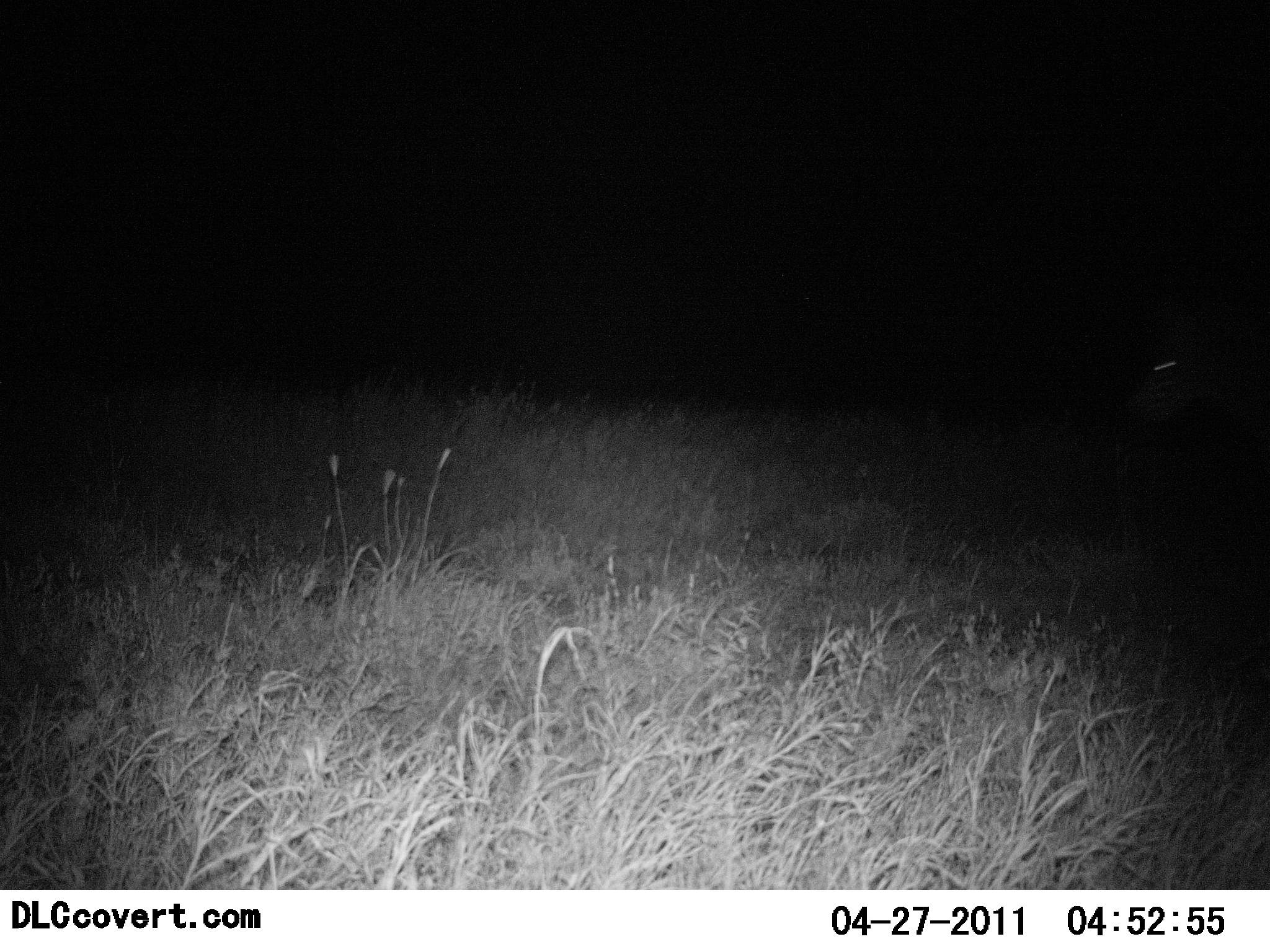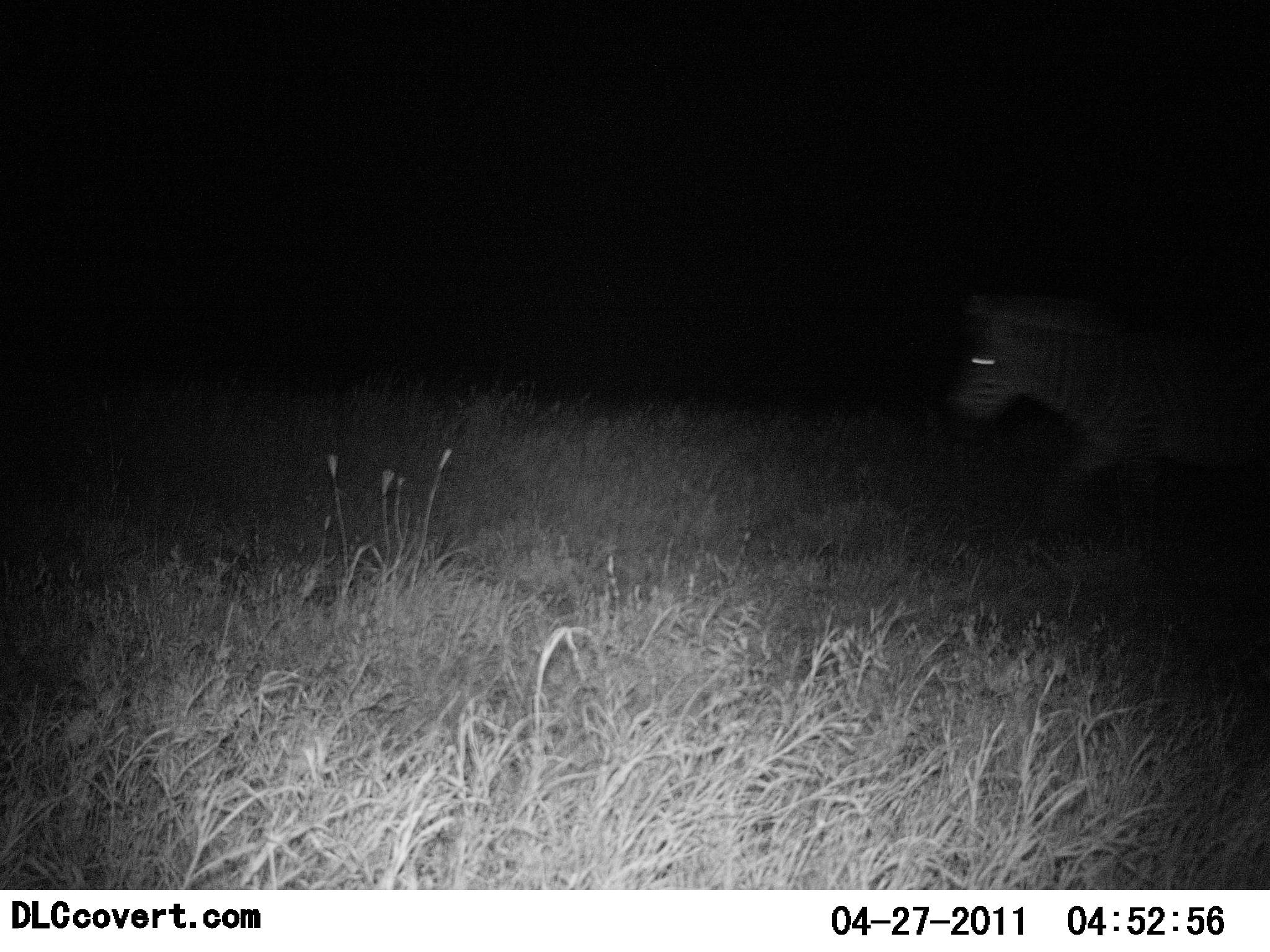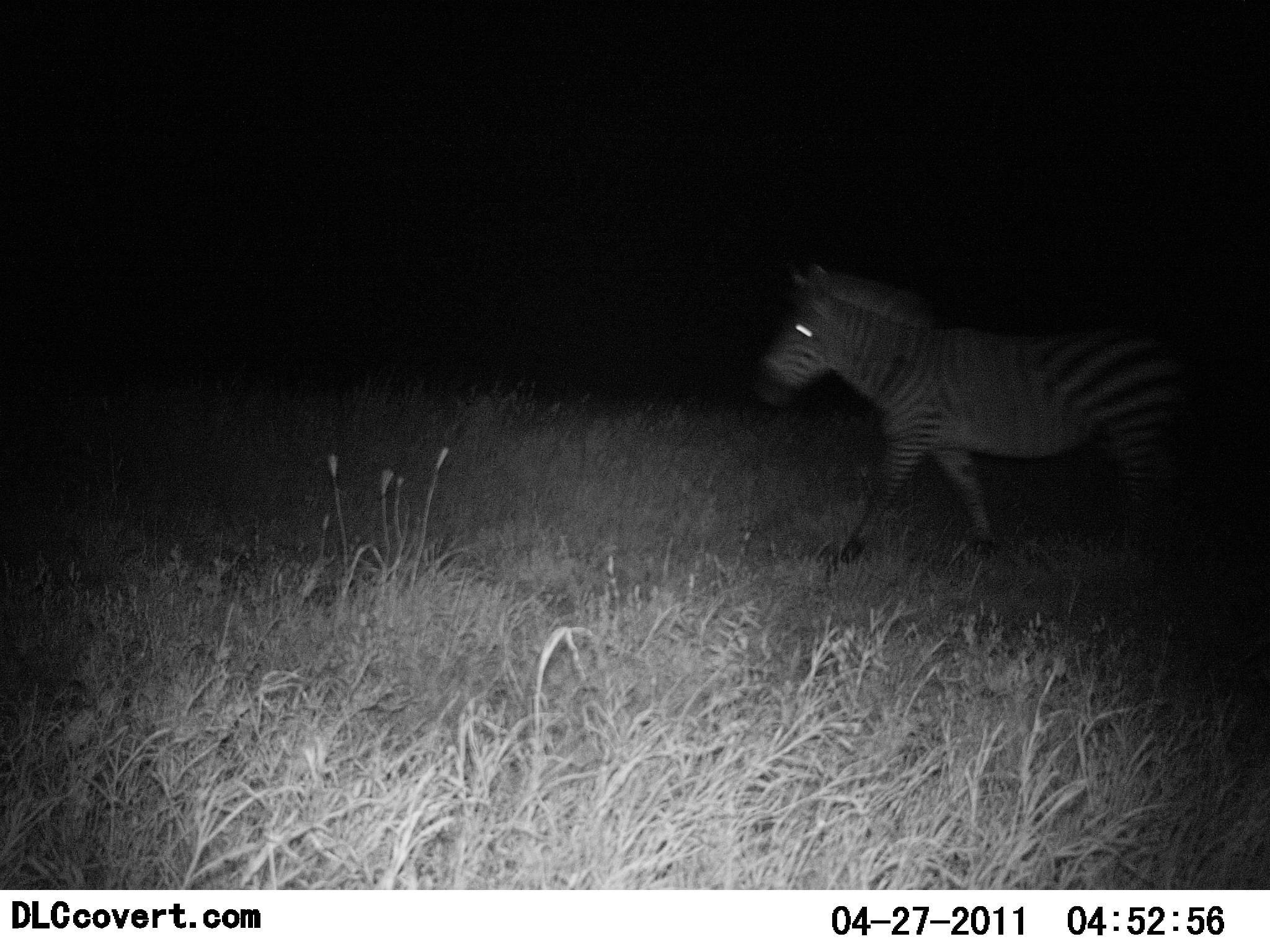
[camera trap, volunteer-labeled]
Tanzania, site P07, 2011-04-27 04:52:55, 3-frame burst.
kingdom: Animalia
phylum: Chordata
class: Mammalia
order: Perissodactyla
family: Equidae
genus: Equus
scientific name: Equus quagga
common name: plains zebra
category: zebra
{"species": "zebra (plains zebra) (Equus quagga)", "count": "1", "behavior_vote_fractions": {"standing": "0%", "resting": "0%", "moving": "100%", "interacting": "0%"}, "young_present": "0%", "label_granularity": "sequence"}